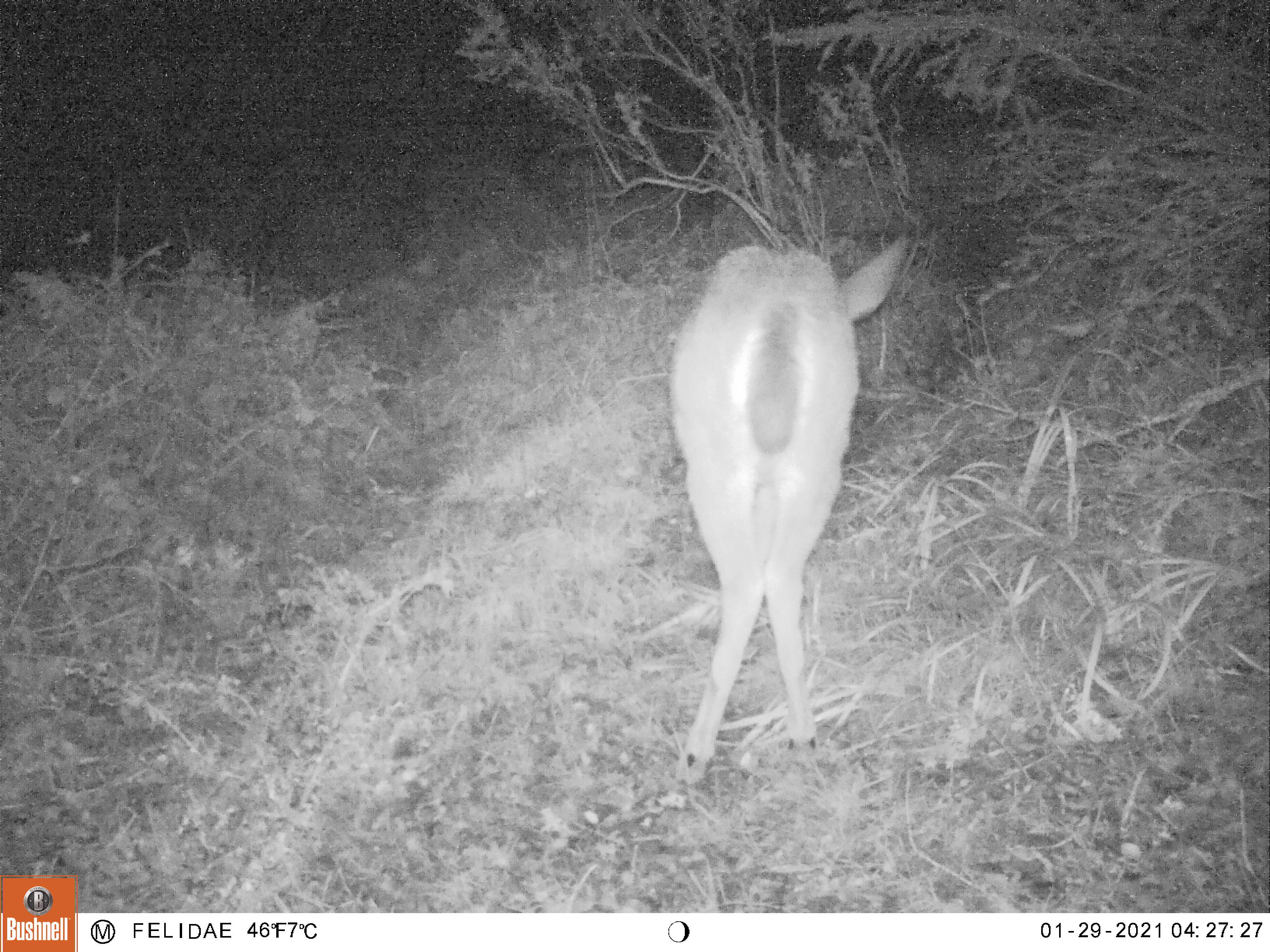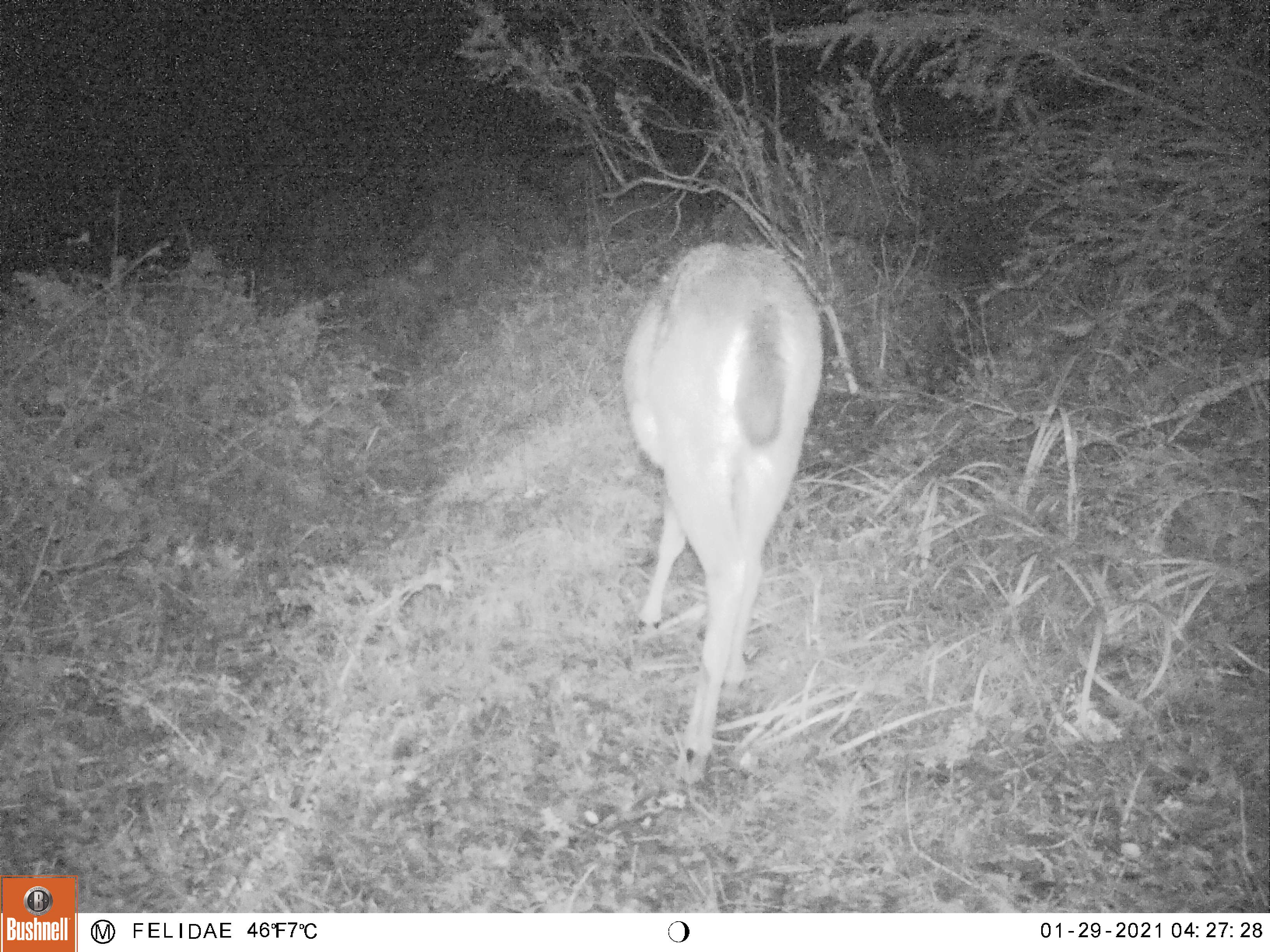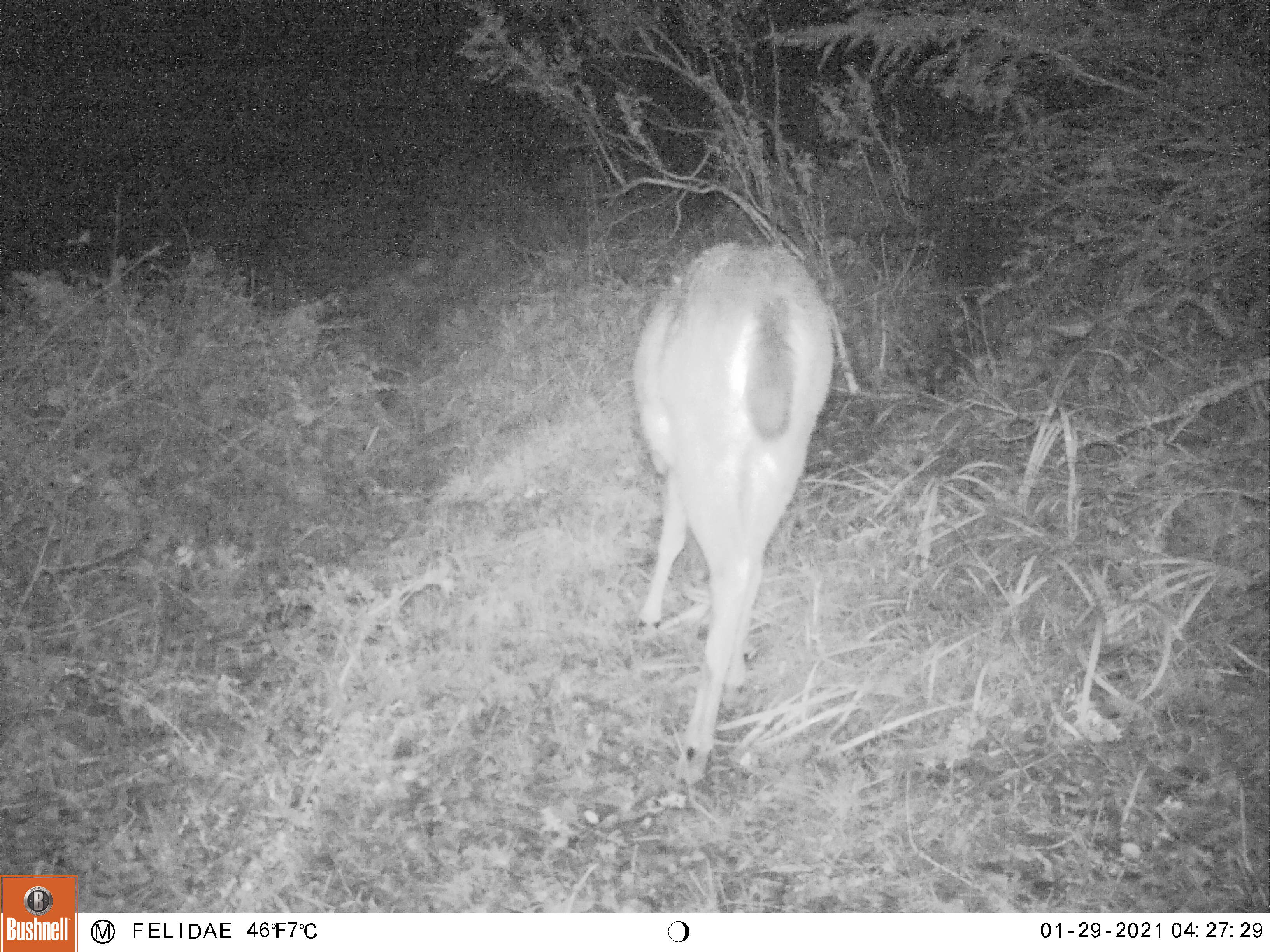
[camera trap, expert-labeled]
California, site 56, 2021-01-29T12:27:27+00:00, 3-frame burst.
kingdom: Animalia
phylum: Chordata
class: Mammalia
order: Artiodactyla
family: Cervidae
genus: Odocoileus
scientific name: Odocoileus hemionus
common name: mule deer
Mule deer (Odocoileus hemionus).